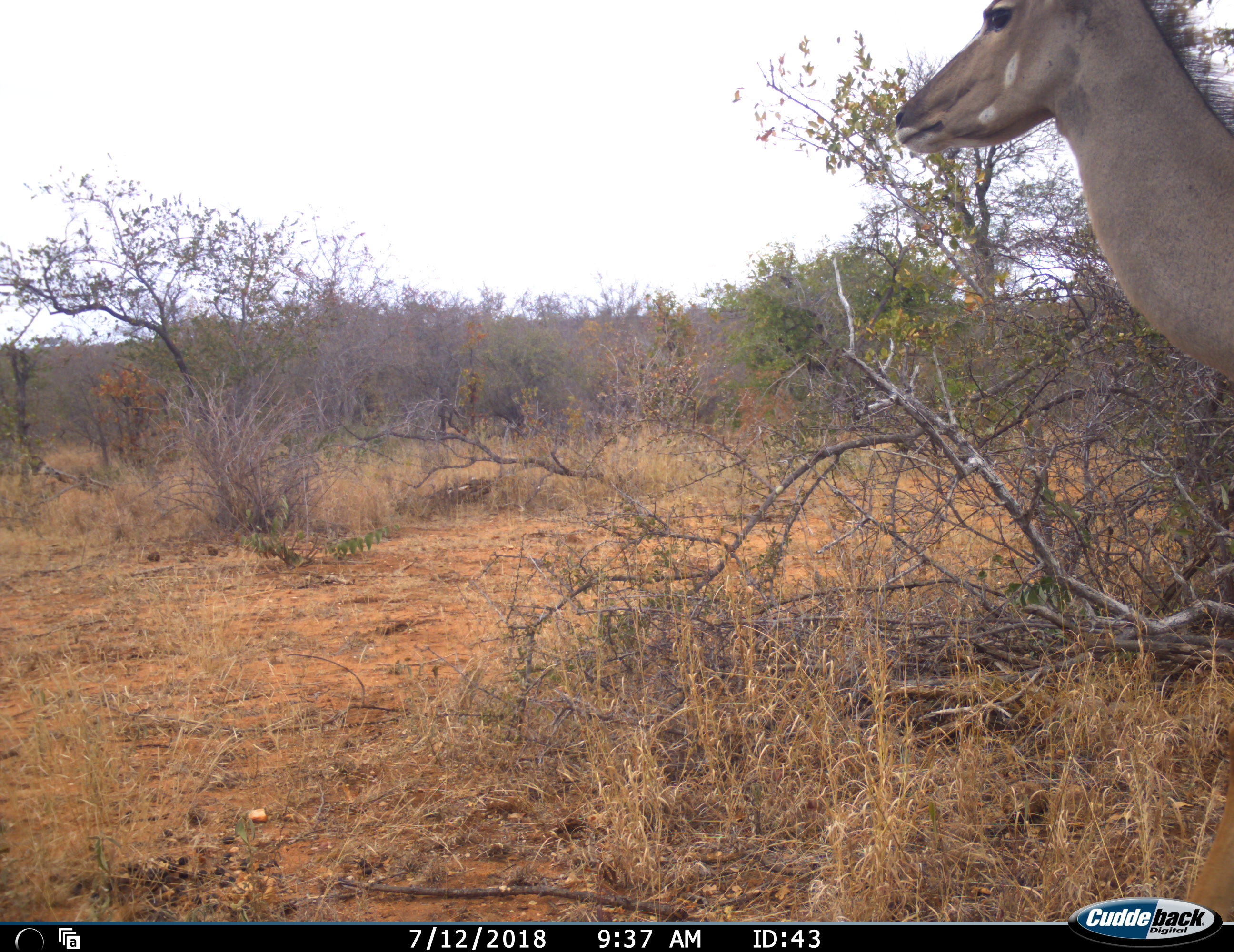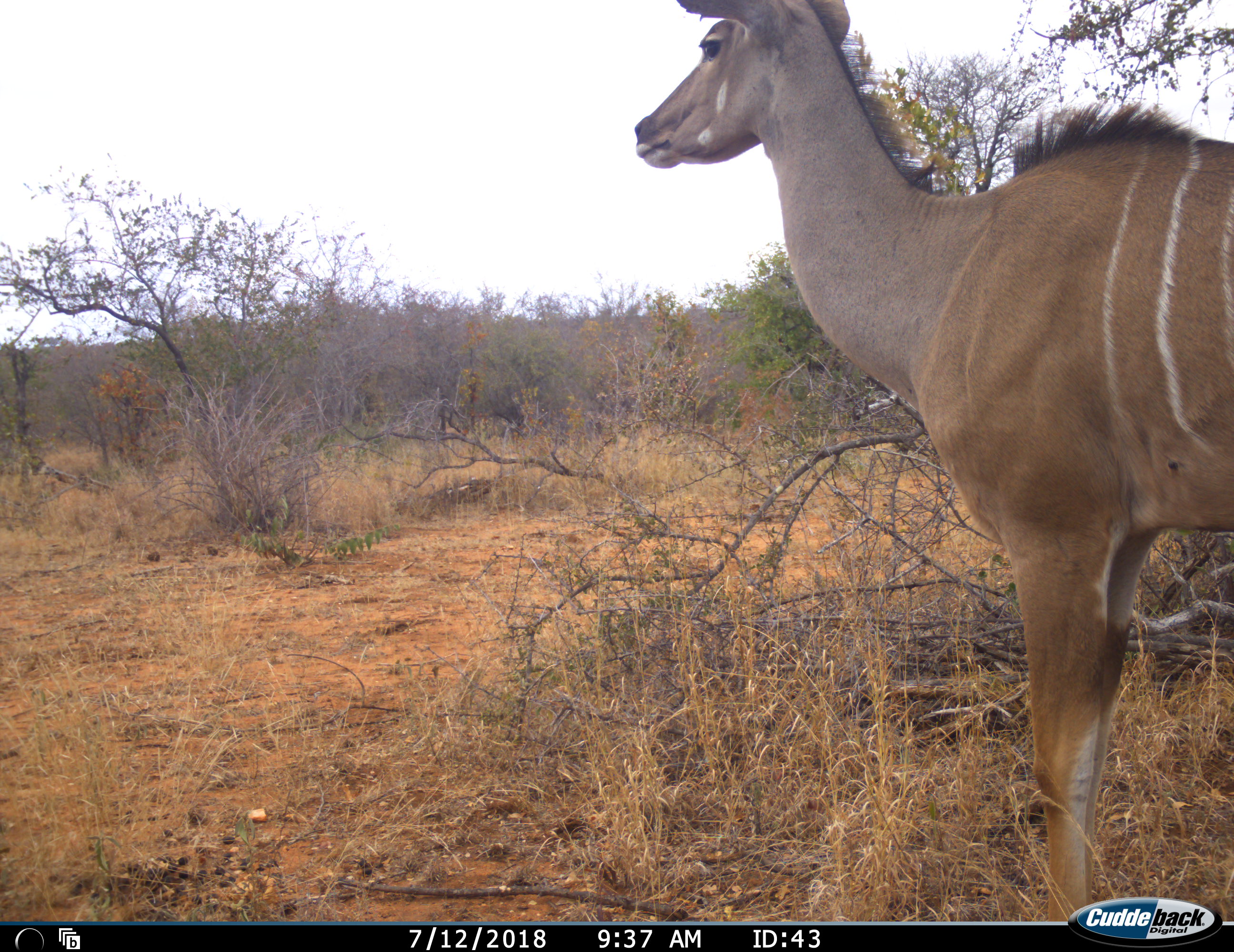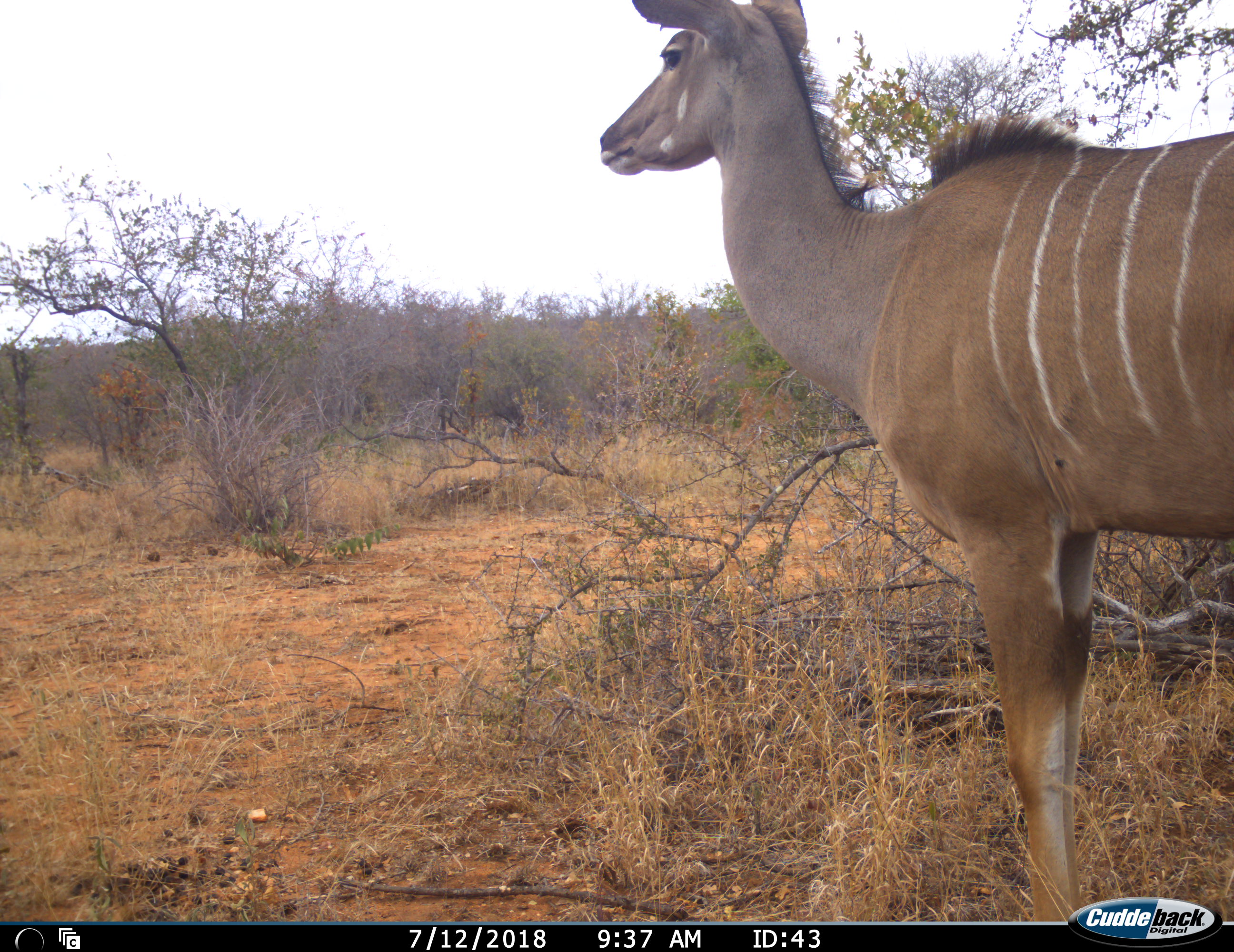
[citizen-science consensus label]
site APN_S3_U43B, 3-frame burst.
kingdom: Animalia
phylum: Chordata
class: Mammalia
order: Artiodactyla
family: Bovidae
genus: Tragelaphus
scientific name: Tragelaphus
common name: kudu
Kudu (Tragelaphus), count 1. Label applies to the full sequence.